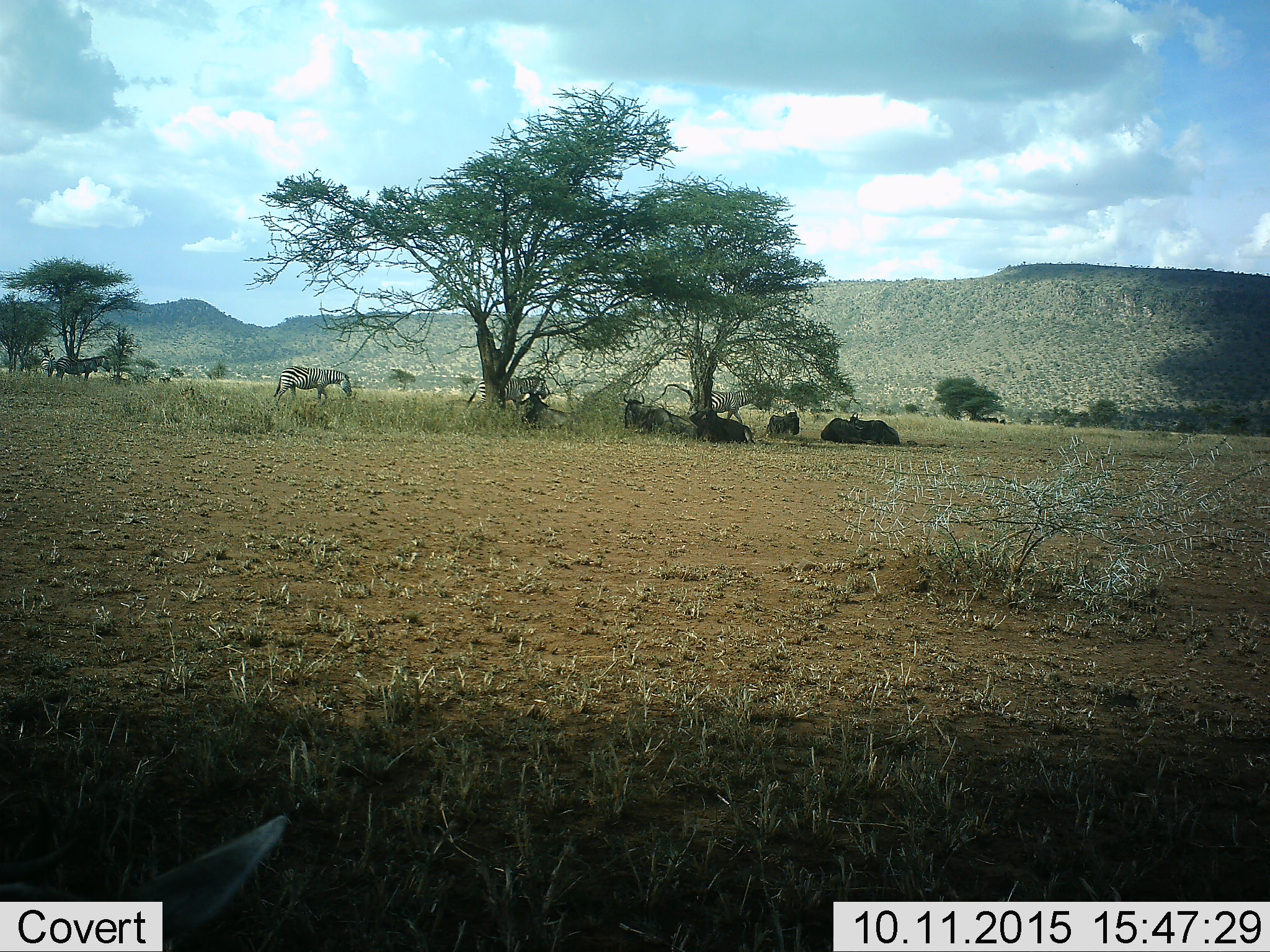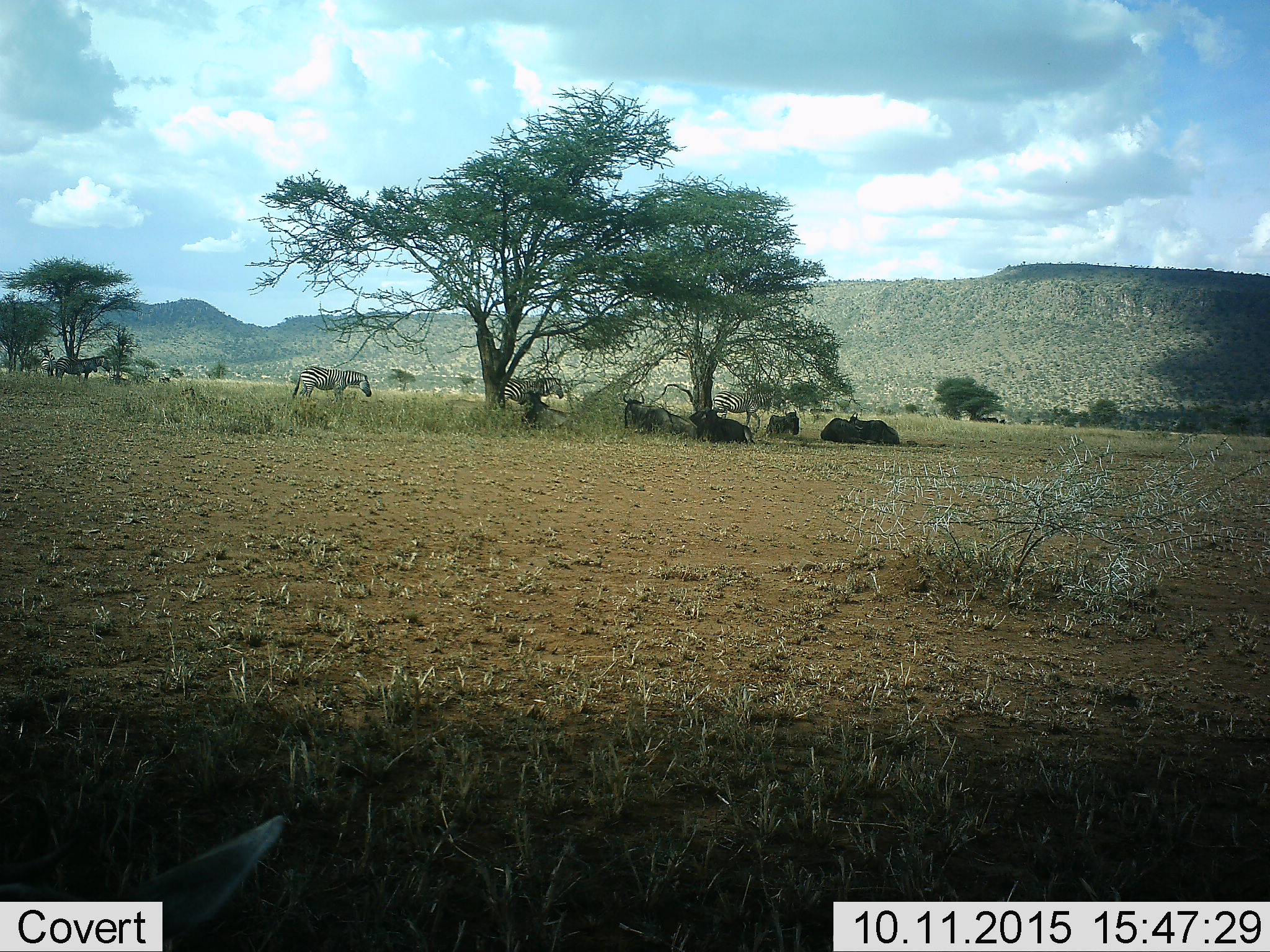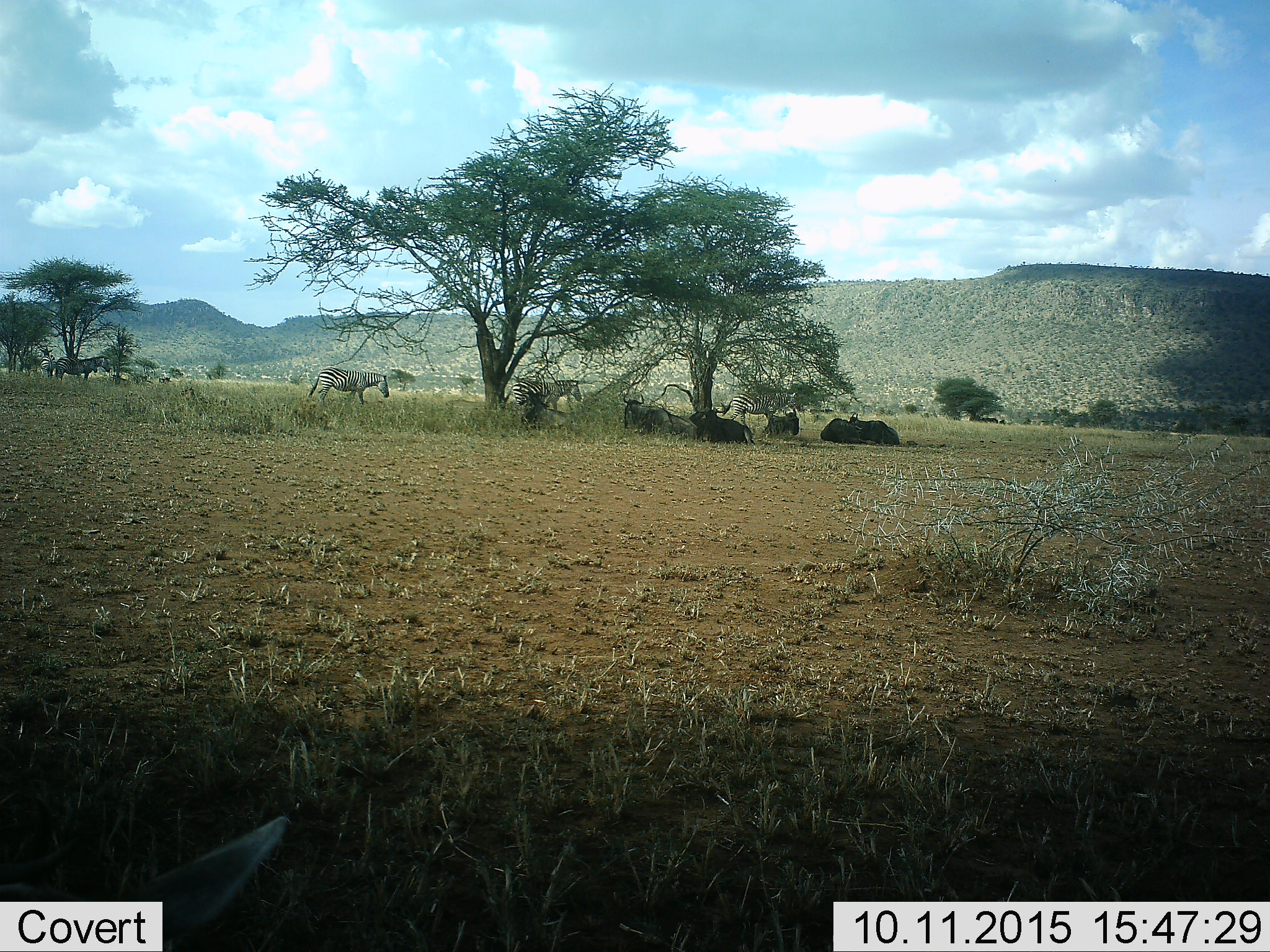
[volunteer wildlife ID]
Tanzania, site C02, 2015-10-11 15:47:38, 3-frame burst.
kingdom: Animalia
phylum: Chordata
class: Mammalia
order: Artiodactyla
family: Bovidae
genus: Connochaetes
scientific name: Connochaetes taurinus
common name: blue wildebeest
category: wildebeest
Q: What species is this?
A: Wildebeest (blue wildebeest) (Connochaetes taurinus).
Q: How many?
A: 6.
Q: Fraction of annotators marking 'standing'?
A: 6%.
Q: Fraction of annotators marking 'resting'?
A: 100%.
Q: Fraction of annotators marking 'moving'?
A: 0%.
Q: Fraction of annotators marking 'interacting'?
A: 0%.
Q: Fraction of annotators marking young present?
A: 0%.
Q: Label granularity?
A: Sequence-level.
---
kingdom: Animalia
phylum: Chordata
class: Mammalia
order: Perissodactyla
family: Equidae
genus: Equus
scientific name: Equus quagga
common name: plains zebra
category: zebra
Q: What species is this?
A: Zebra (plains zebra) (Equus quagga).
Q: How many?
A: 6.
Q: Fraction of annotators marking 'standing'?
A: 90%.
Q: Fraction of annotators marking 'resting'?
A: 0%.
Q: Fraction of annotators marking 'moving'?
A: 80%.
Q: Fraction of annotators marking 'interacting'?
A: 0%.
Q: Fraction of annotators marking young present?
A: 10%.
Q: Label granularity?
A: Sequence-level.